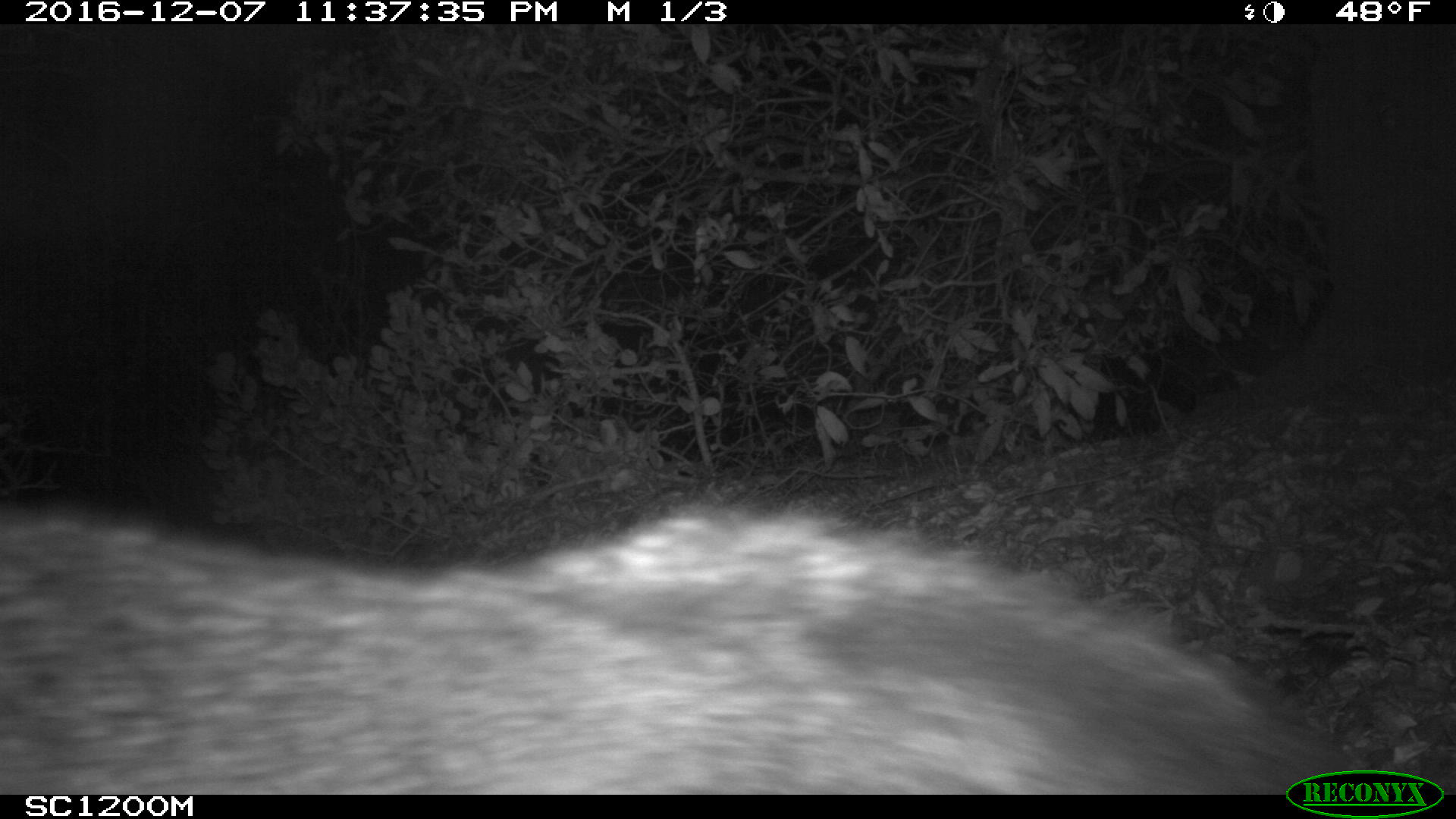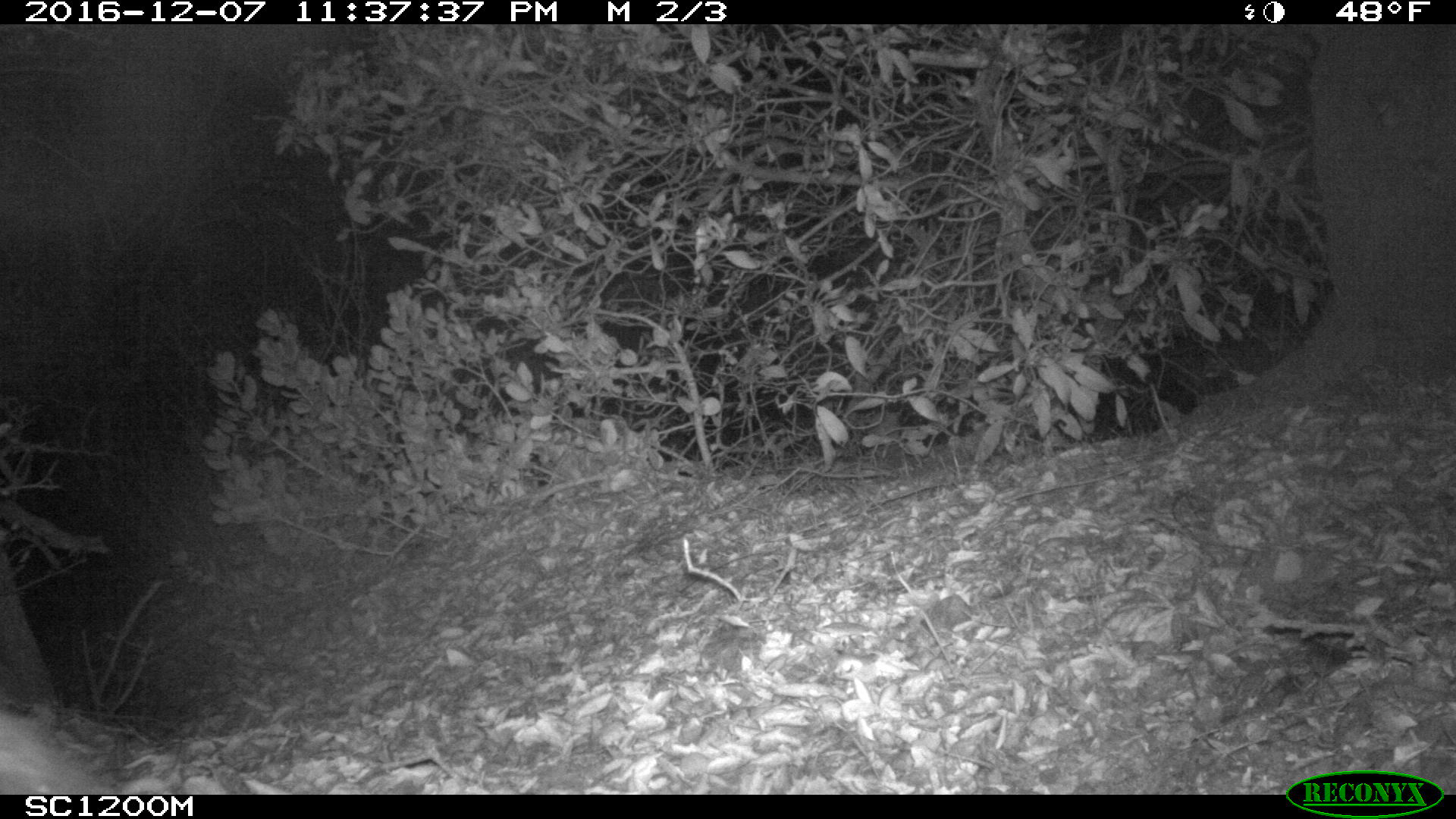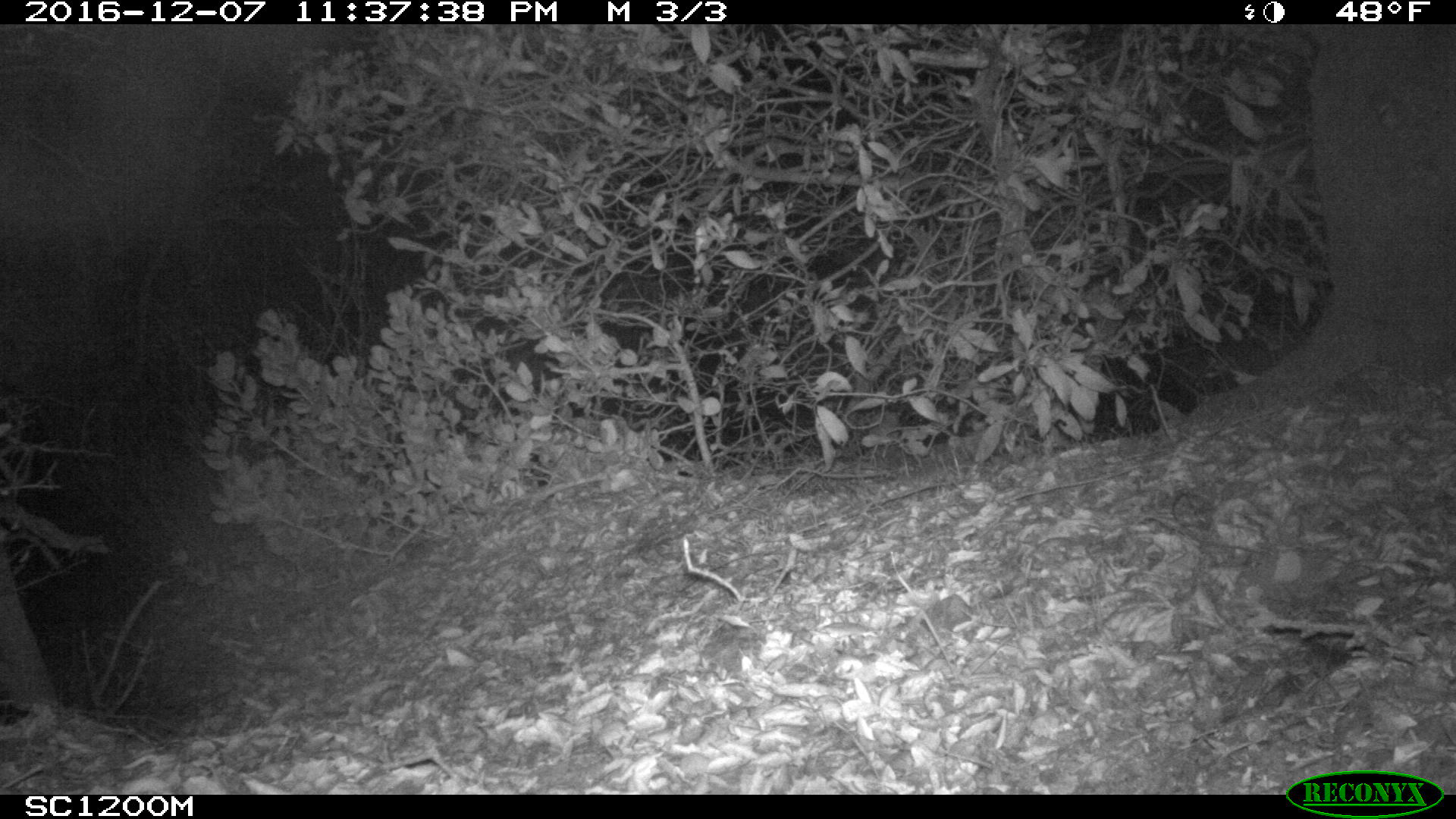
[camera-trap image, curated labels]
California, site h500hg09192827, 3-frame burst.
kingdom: Animalia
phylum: Chordata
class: Mammalia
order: Carnivora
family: Canidae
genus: Urocyon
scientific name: Urocyon littoralis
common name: island fox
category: fox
Fox (island fox) (Urocyon littoralis).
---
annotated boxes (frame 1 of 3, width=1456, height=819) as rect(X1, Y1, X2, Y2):
fox: rect(0, 510, 1362, 794)